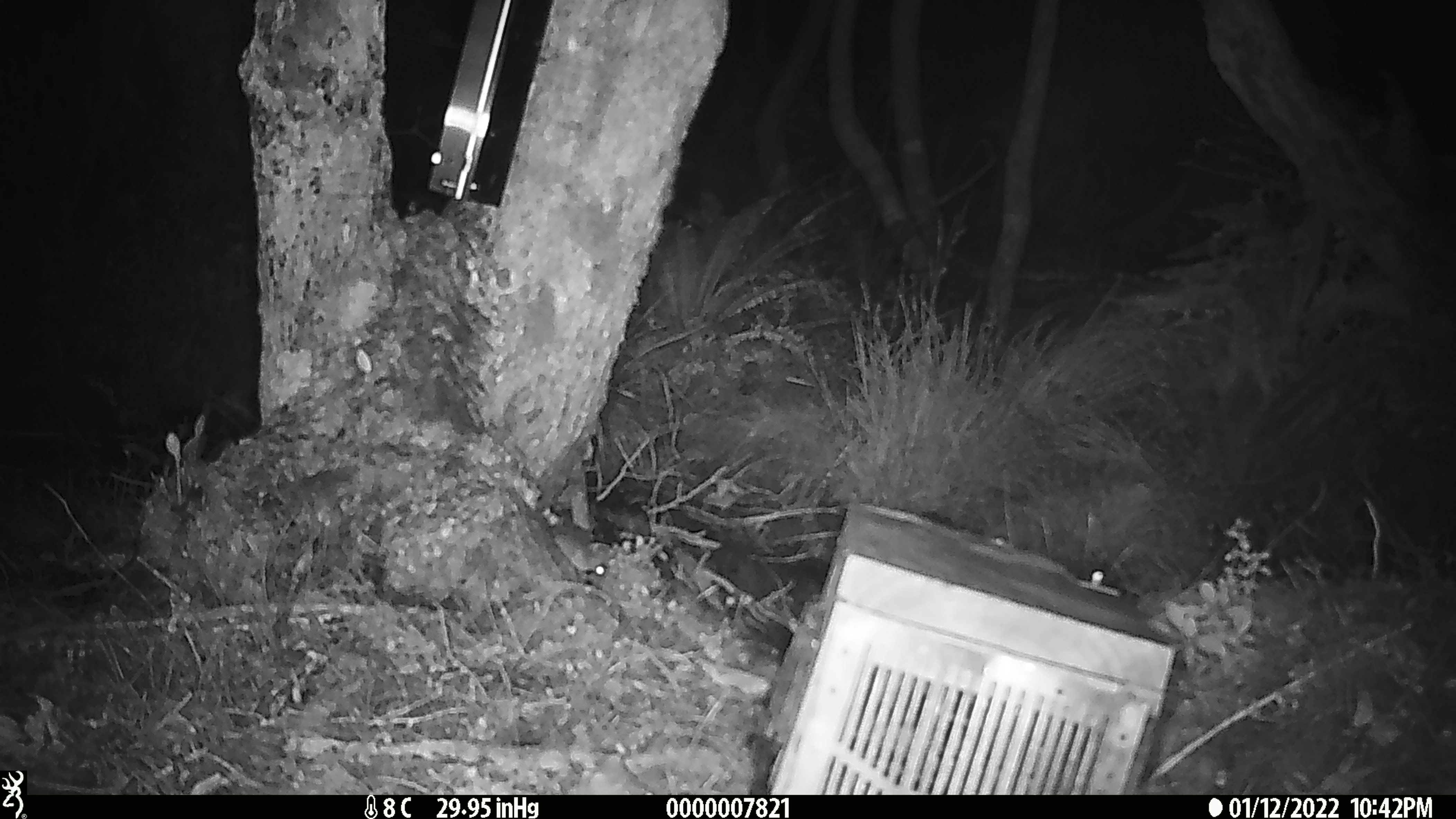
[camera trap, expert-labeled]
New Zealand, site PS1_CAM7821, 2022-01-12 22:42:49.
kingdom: Animalia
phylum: Chordata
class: Mammalia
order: Rodentia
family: Muridae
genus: Mus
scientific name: Mus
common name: mouse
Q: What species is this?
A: Mouse (Mus).